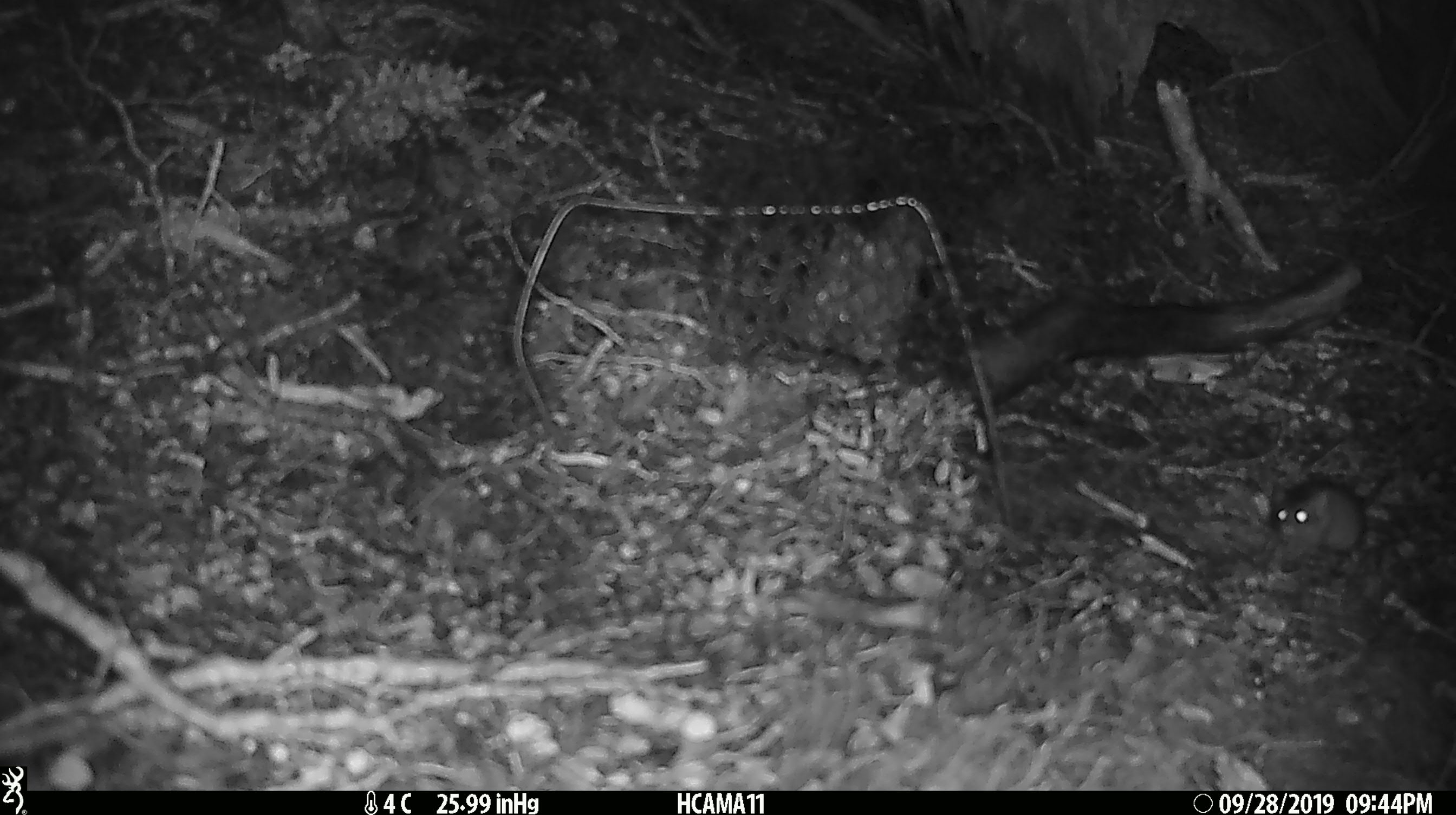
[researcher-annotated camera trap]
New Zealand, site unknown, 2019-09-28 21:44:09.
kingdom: Animalia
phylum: Chordata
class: Mammalia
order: Rodentia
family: Muridae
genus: Mus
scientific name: Mus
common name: mouse